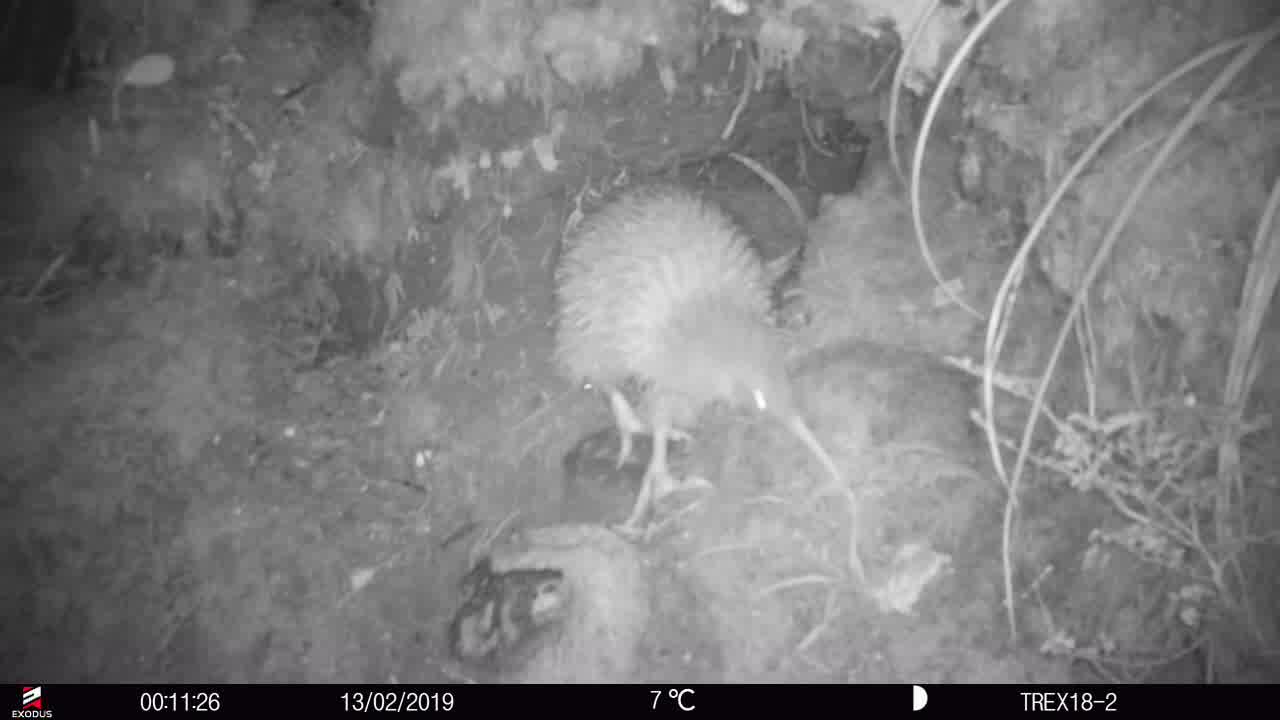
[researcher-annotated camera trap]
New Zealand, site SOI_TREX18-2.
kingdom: Animalia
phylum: Chordata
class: Aves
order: Apterygiformes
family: Apterygidae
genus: Apteryx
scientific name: Apteryx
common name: kiwi